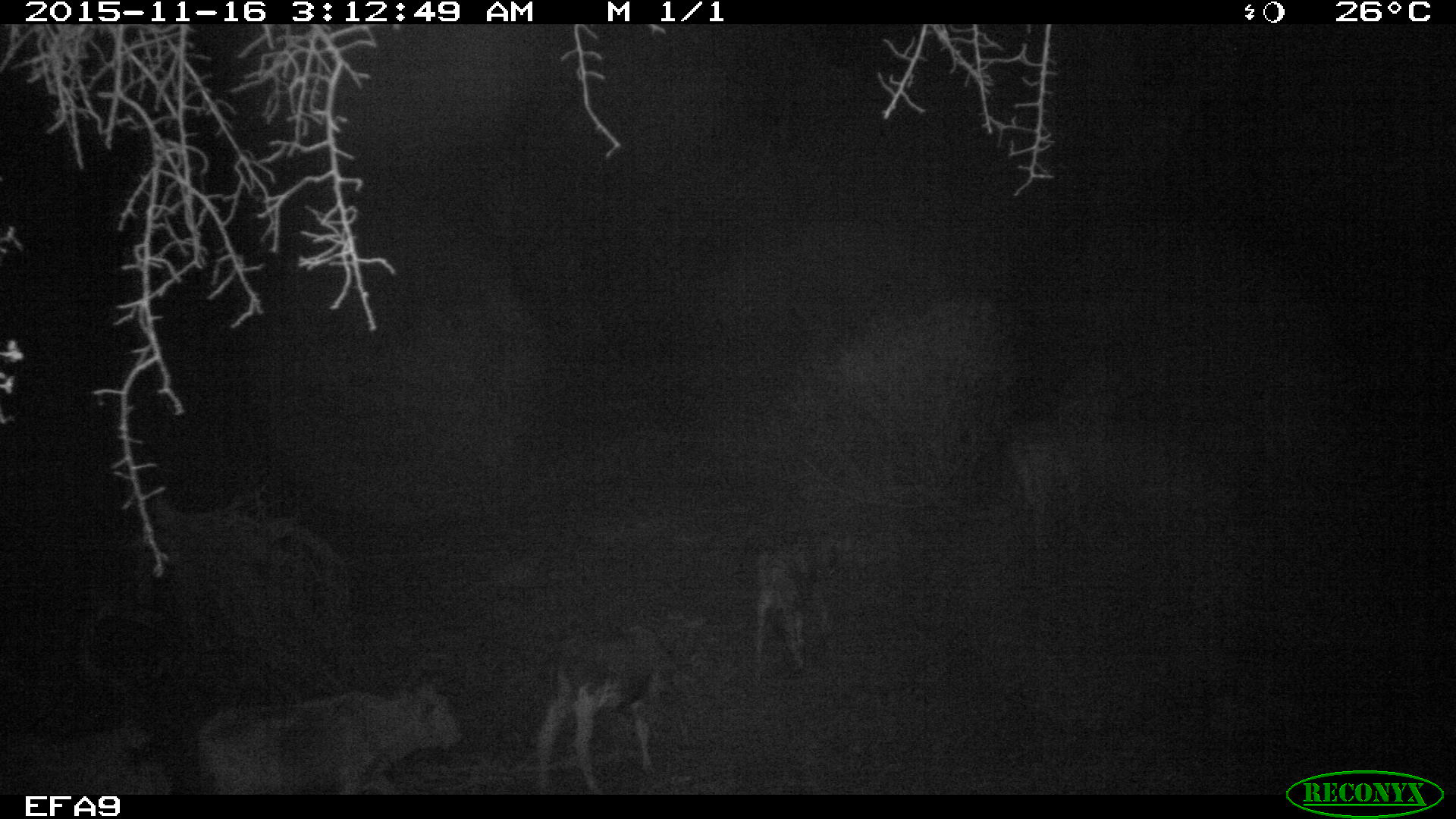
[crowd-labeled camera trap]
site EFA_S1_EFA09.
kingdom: Animalia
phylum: Chordata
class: Mammalia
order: Artiodactyla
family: Bovidae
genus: Bos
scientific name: Bos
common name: cattle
Cattle (Bos), count 4. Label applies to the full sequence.